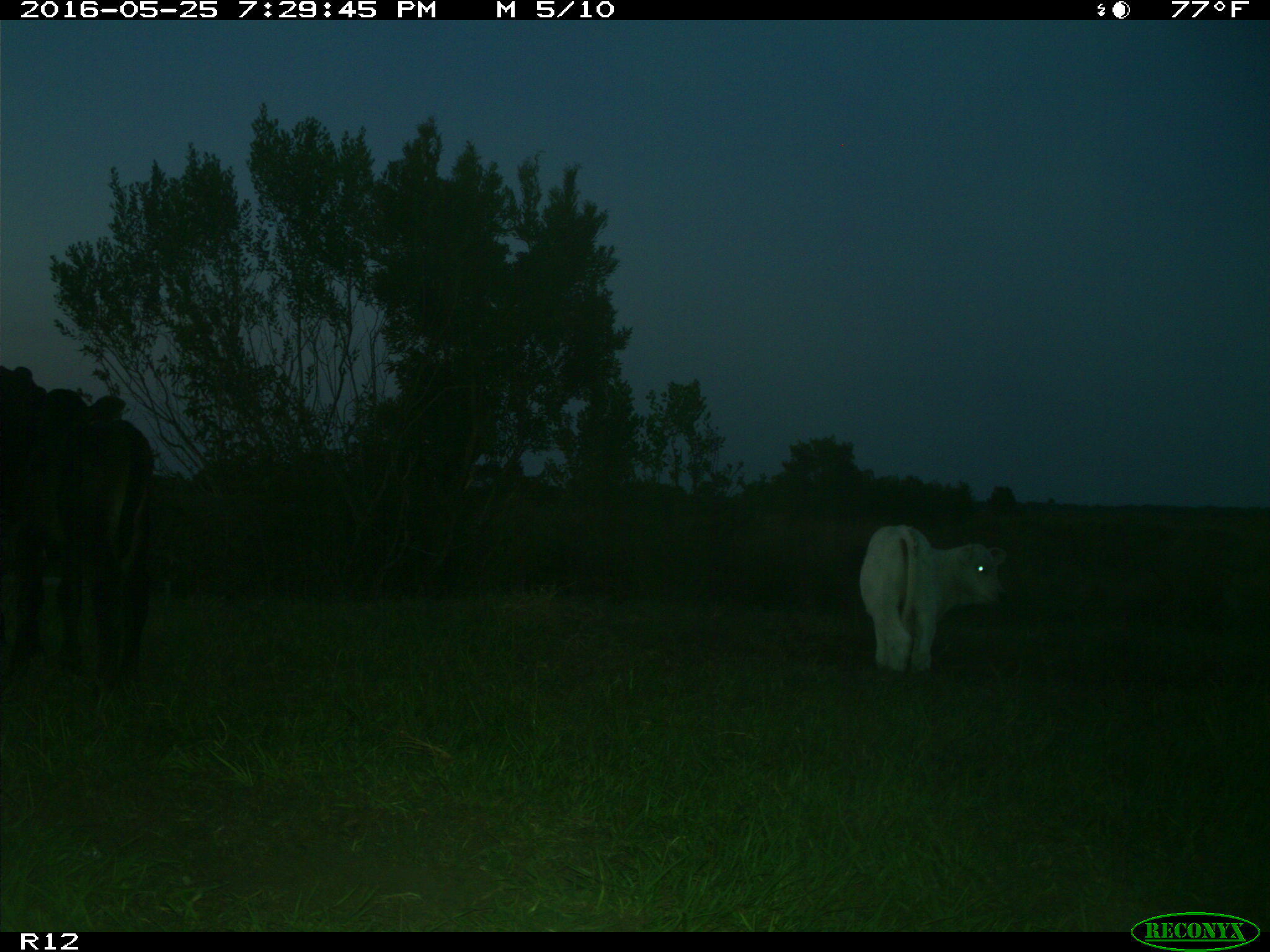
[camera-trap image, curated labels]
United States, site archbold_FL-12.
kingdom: Animalia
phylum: Chordata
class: Mammalia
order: Artiodactyla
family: Bovidae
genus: Bos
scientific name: Bos taurus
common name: domestic cow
Bos taurus (domestic cow).